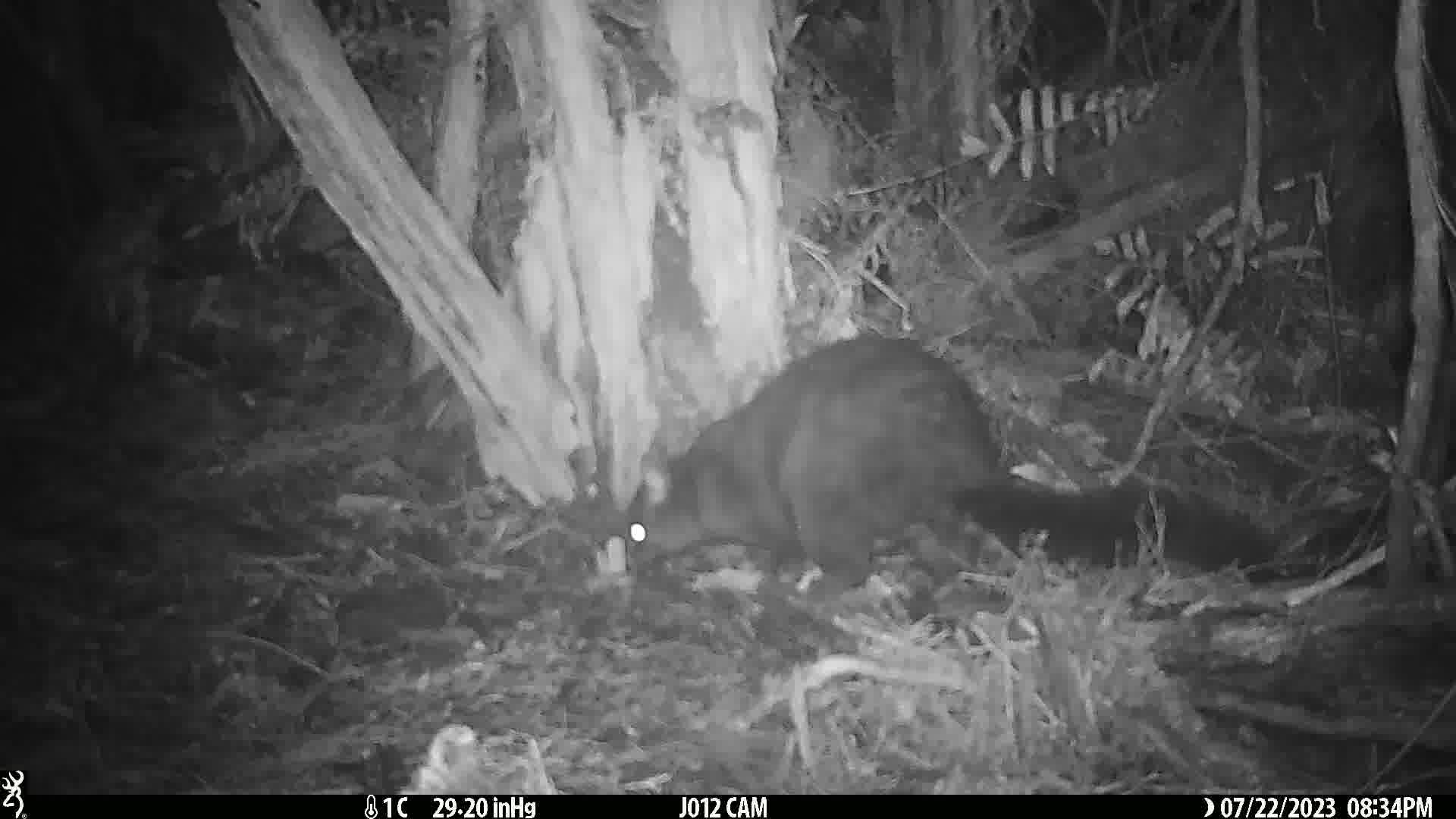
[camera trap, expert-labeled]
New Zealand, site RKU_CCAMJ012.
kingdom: Animalia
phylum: Chordata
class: Mammalia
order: Diprotodontia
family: Phalangeridae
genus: Trichosurus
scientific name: Trichosurus vulpecula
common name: common brushtail possum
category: possum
Possum (common brushtail possum) (Trichosurus vulpecula).